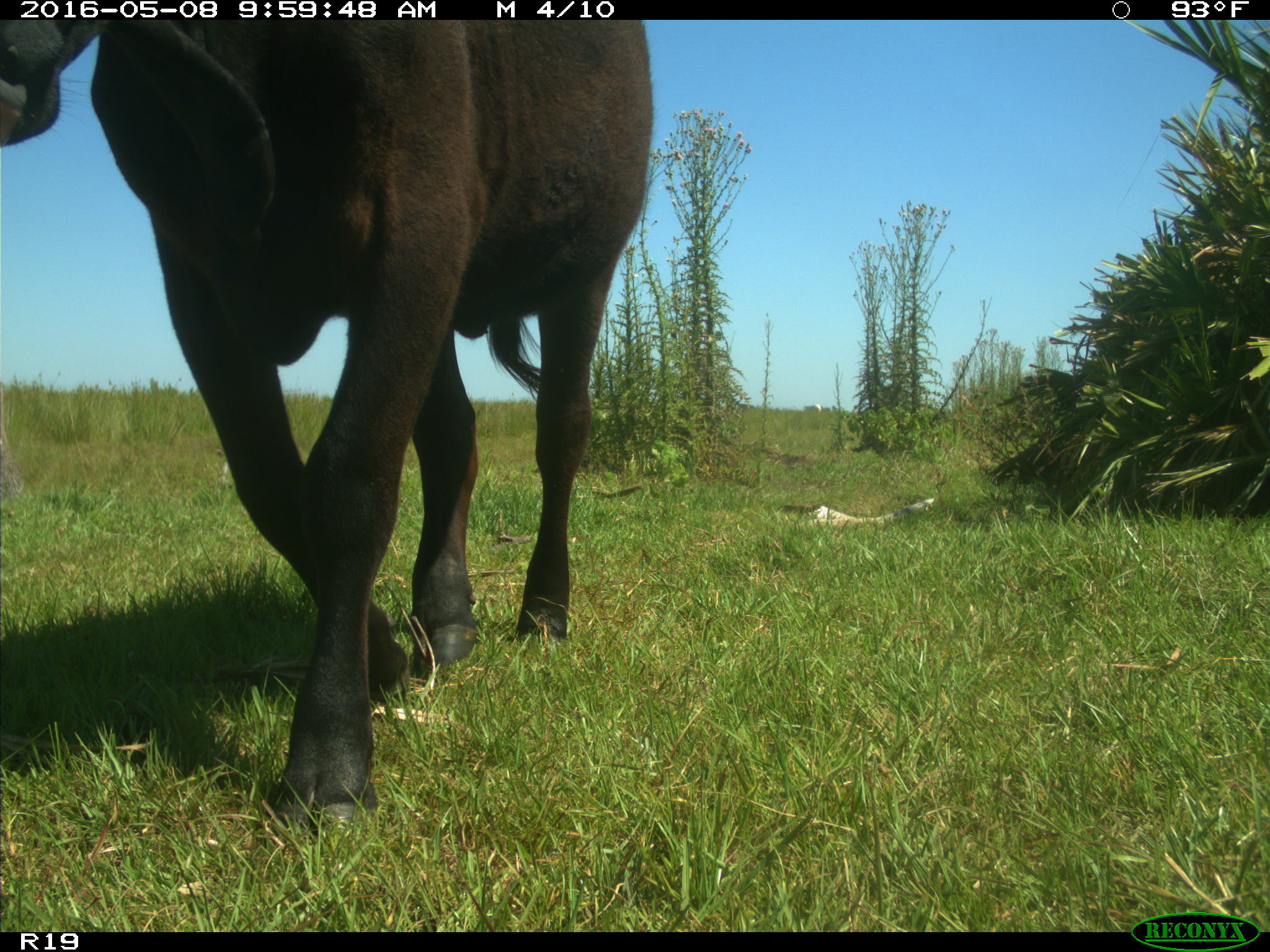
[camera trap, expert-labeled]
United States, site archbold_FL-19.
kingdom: Animalia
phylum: Chordata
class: Mammalia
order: Artiodactyla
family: Bovidae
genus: Bos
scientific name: Bos taurus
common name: domestic cow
Bos taurus (domestic cow).